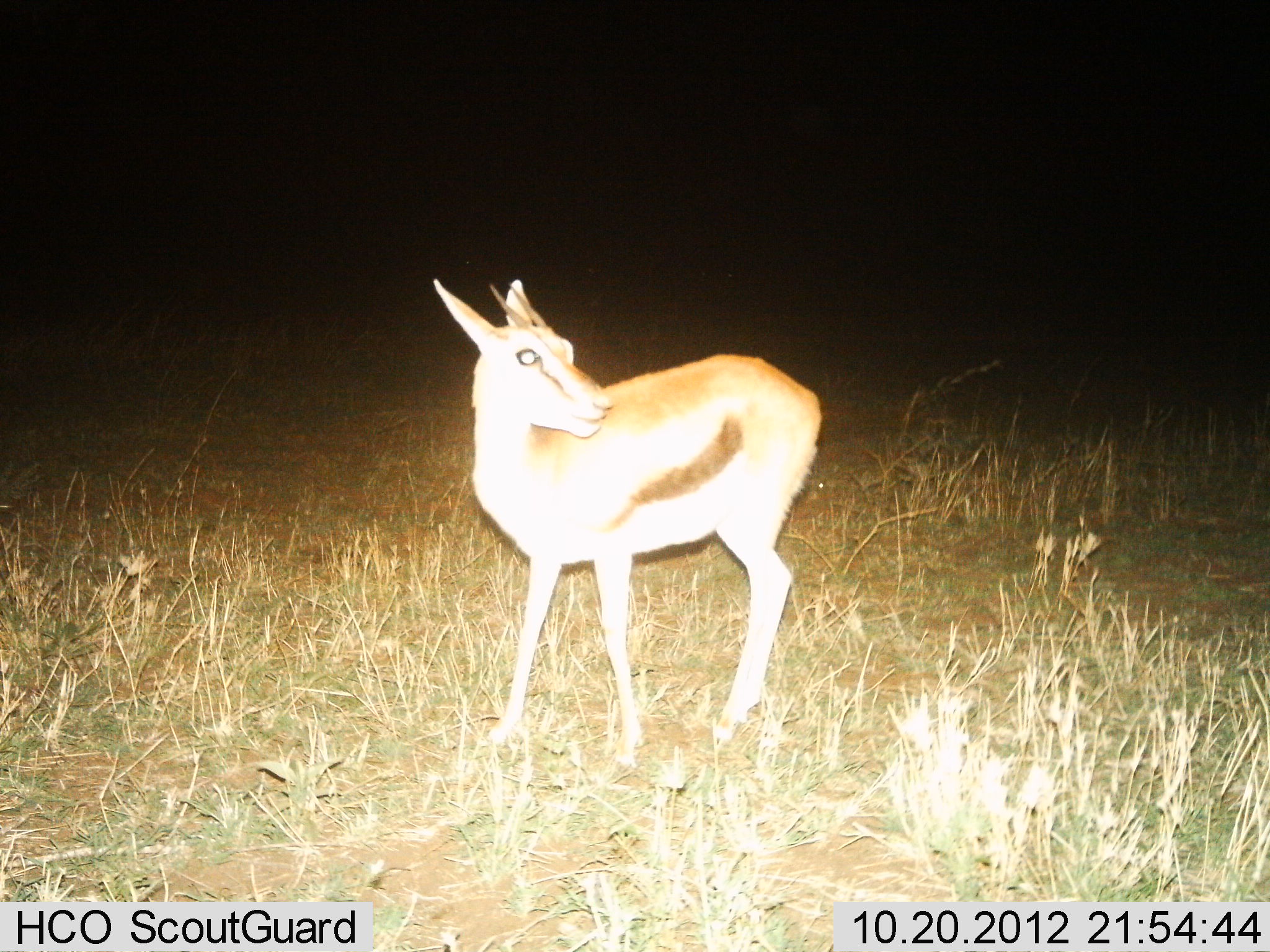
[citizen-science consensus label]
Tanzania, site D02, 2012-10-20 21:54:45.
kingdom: Animalia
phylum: Chordata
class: Mammalia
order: Artiodactyla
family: Bovidae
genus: Eudorcas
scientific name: Eudorcas thomsonii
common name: thomson's gazelle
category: gazellethomsons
Gazellethomsons (thomson's gazelle) (Eudorcas thomsonii), count 1. Behavior (volunteer vote fractions): standing 90%, resting 10%, moving 0%, interacting 0%. Young present (vote fraction): 0%. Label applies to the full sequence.